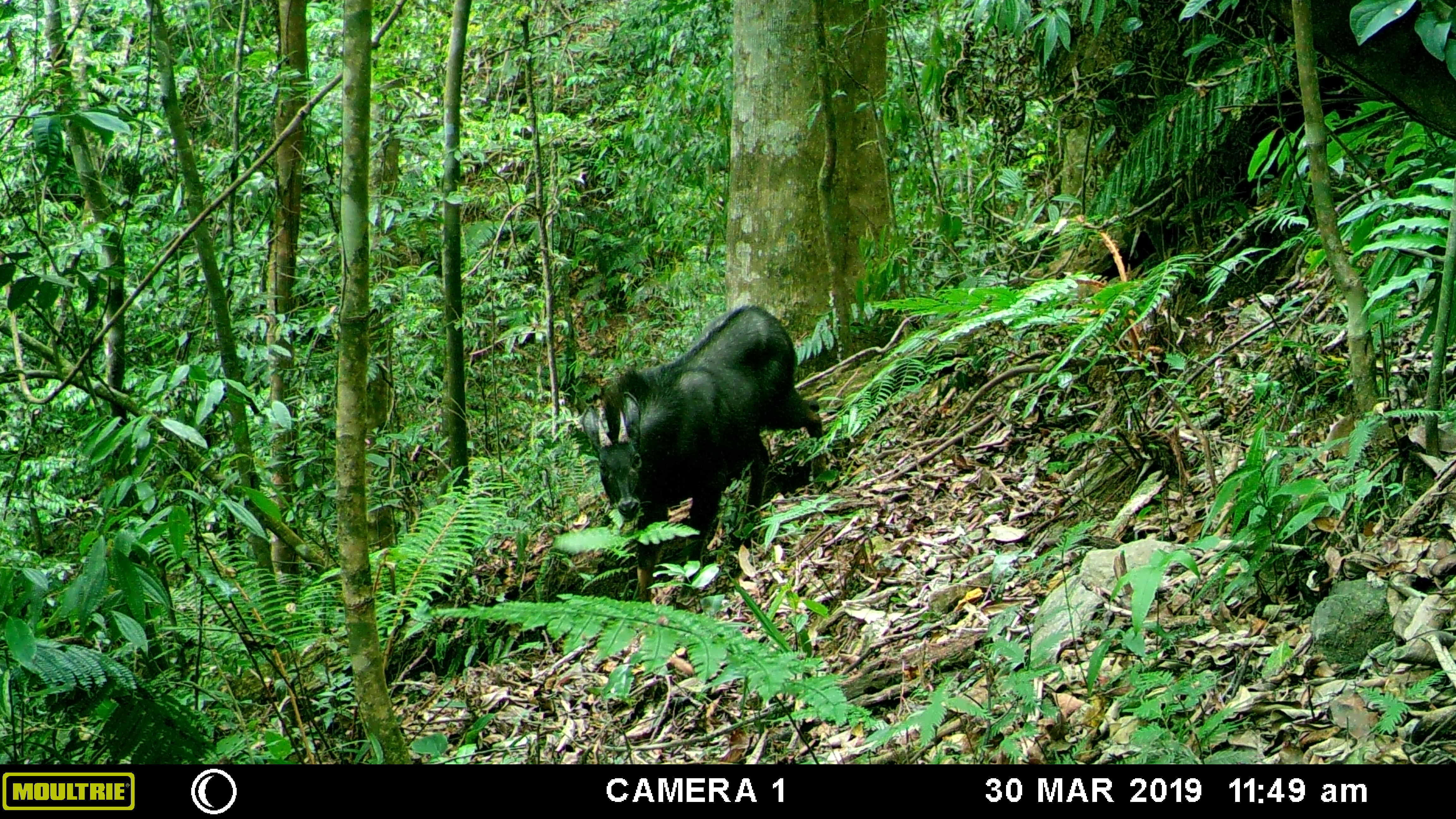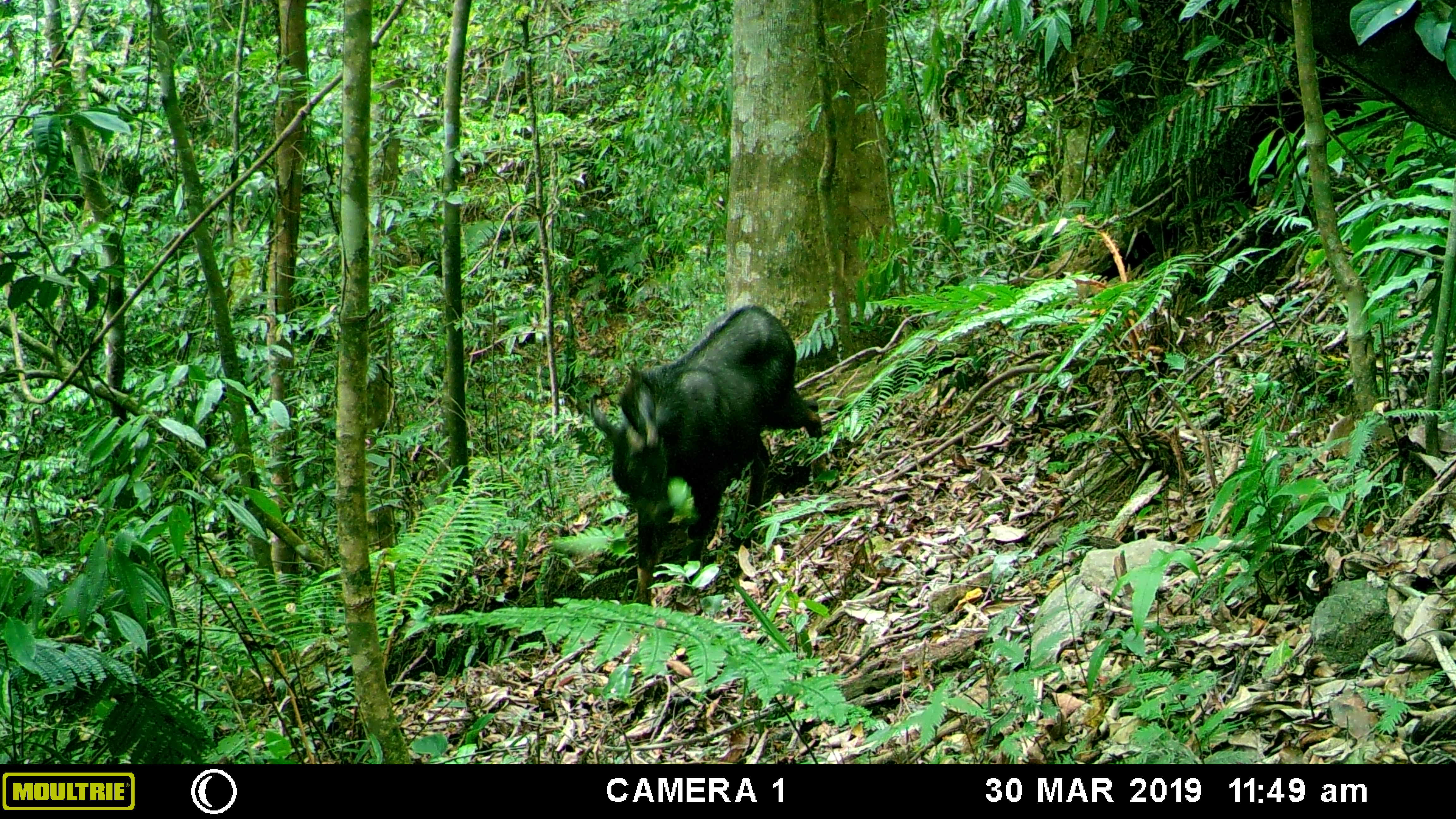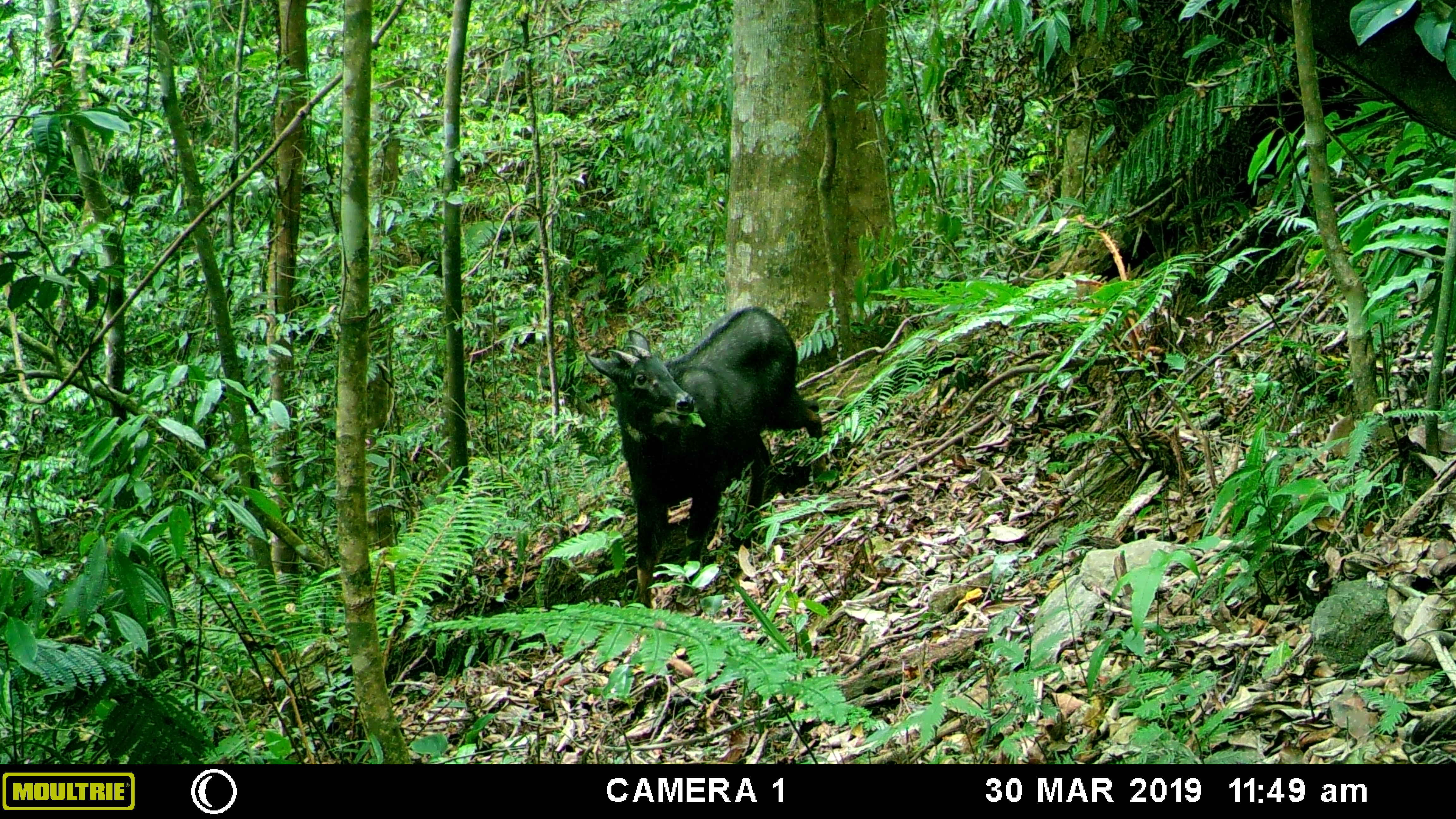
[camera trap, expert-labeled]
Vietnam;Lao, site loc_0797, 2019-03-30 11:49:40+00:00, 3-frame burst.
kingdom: Animalia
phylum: Chordata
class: Mammalia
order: Artiodactyla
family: Bovidae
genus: Capricornis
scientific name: Capricornis sumatraensis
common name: chinese serow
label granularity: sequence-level